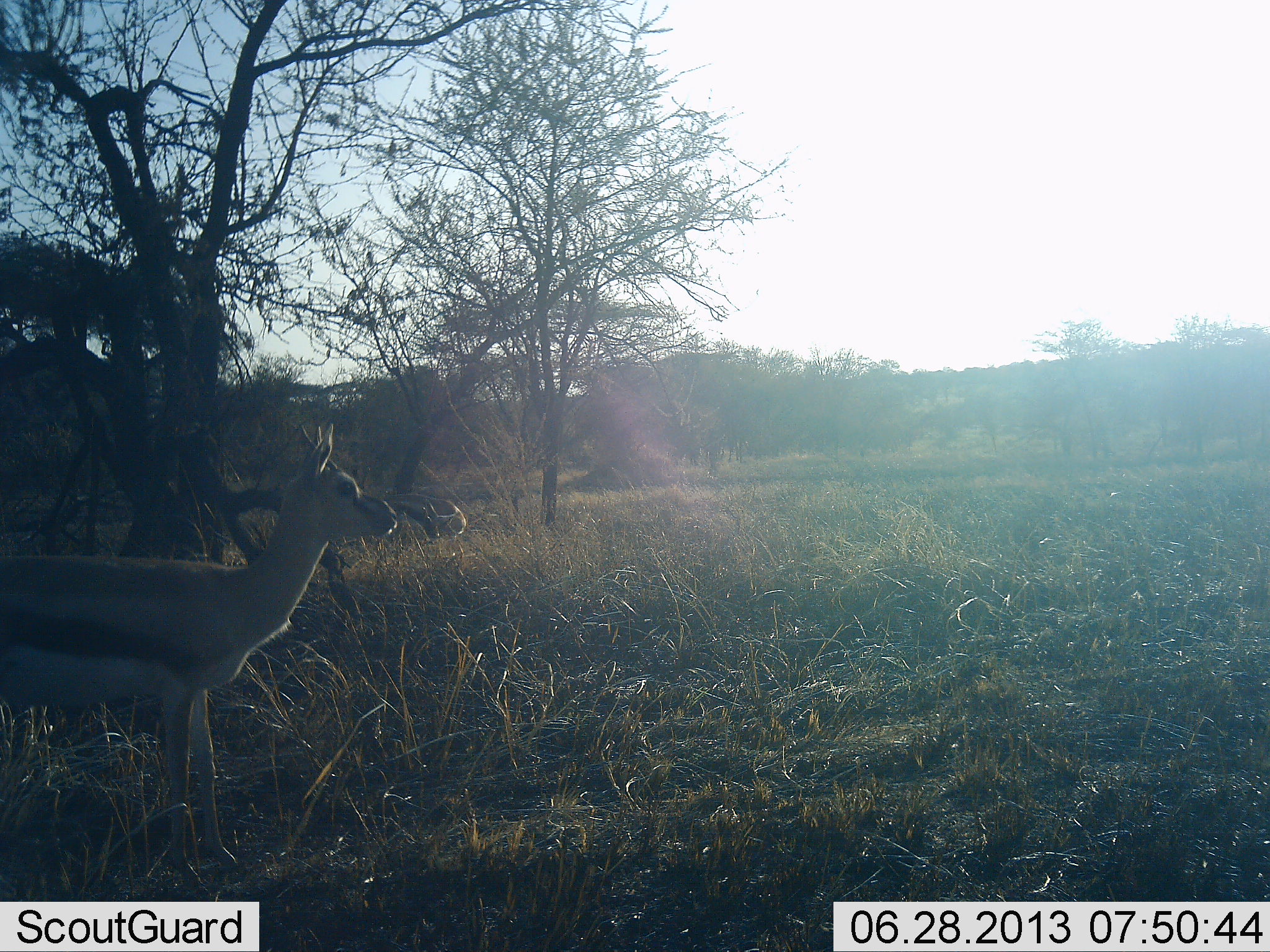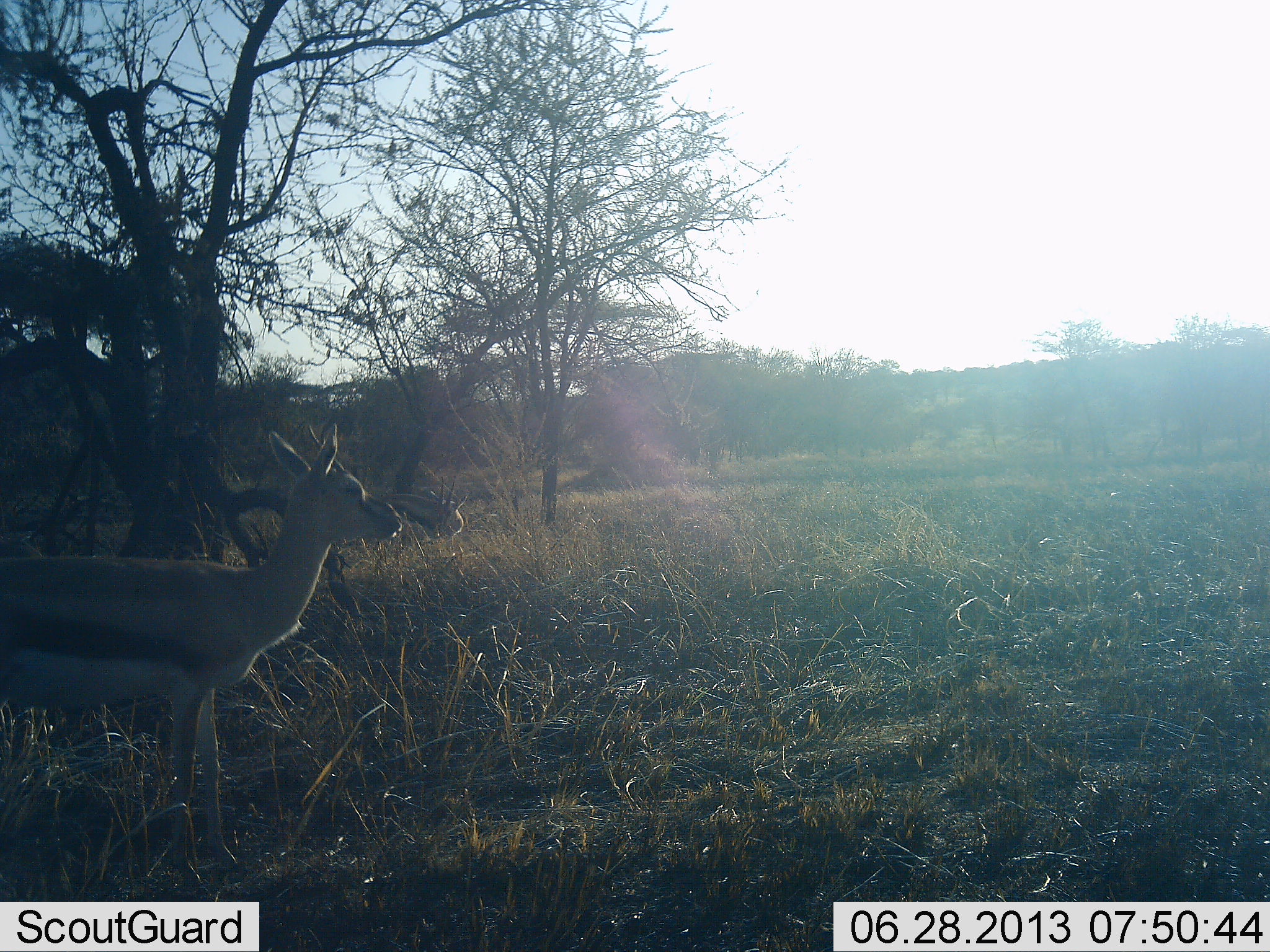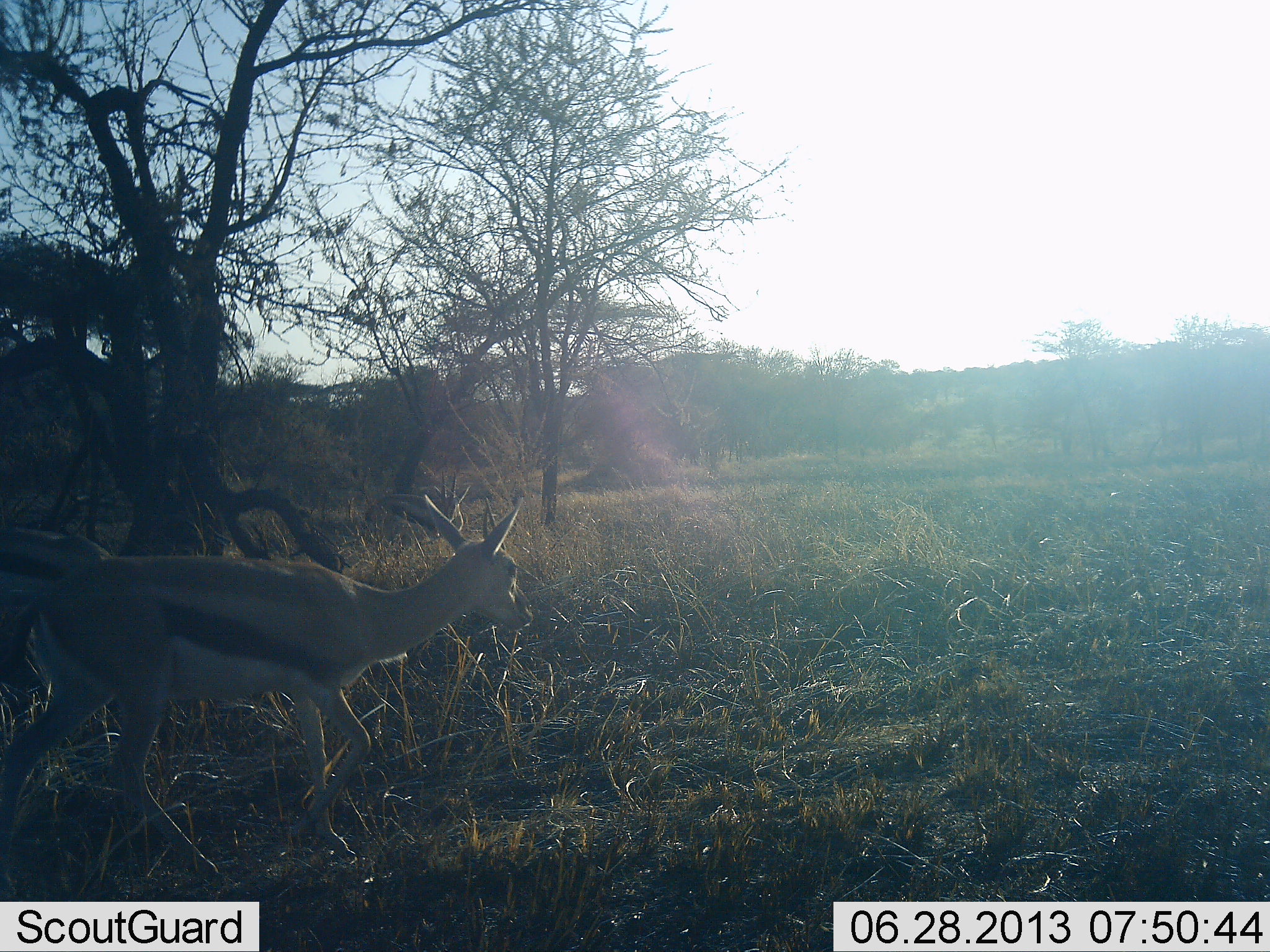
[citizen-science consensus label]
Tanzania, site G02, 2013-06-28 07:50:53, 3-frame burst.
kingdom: Animalia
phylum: Chordata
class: Mammalia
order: Artiodactyla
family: Bovidae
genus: Eudorcas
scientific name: Eudorcas thomsonii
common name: thomson's gazelle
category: gazellethomsons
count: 2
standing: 90%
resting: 10%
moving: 20%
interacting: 0%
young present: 0%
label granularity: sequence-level